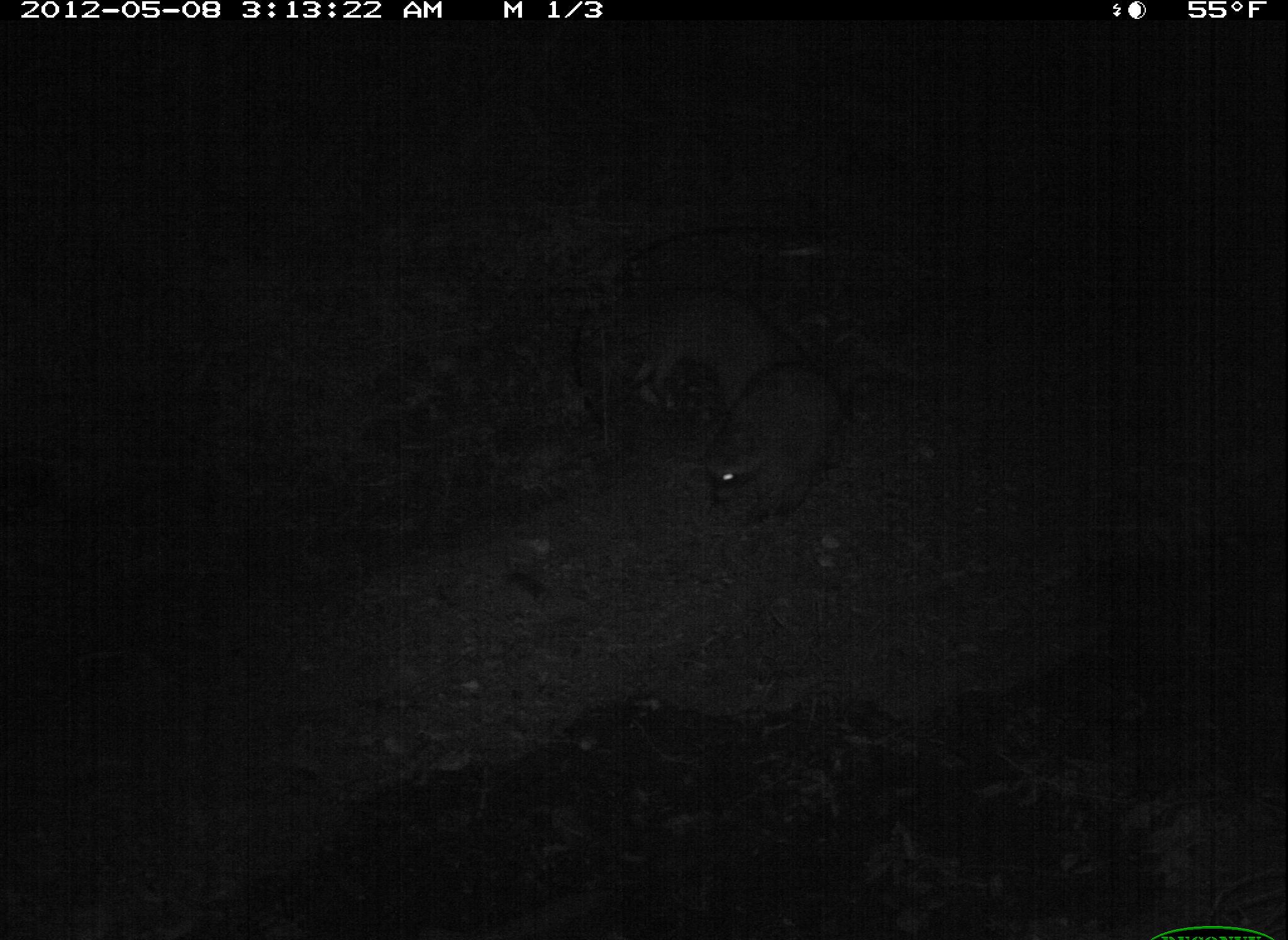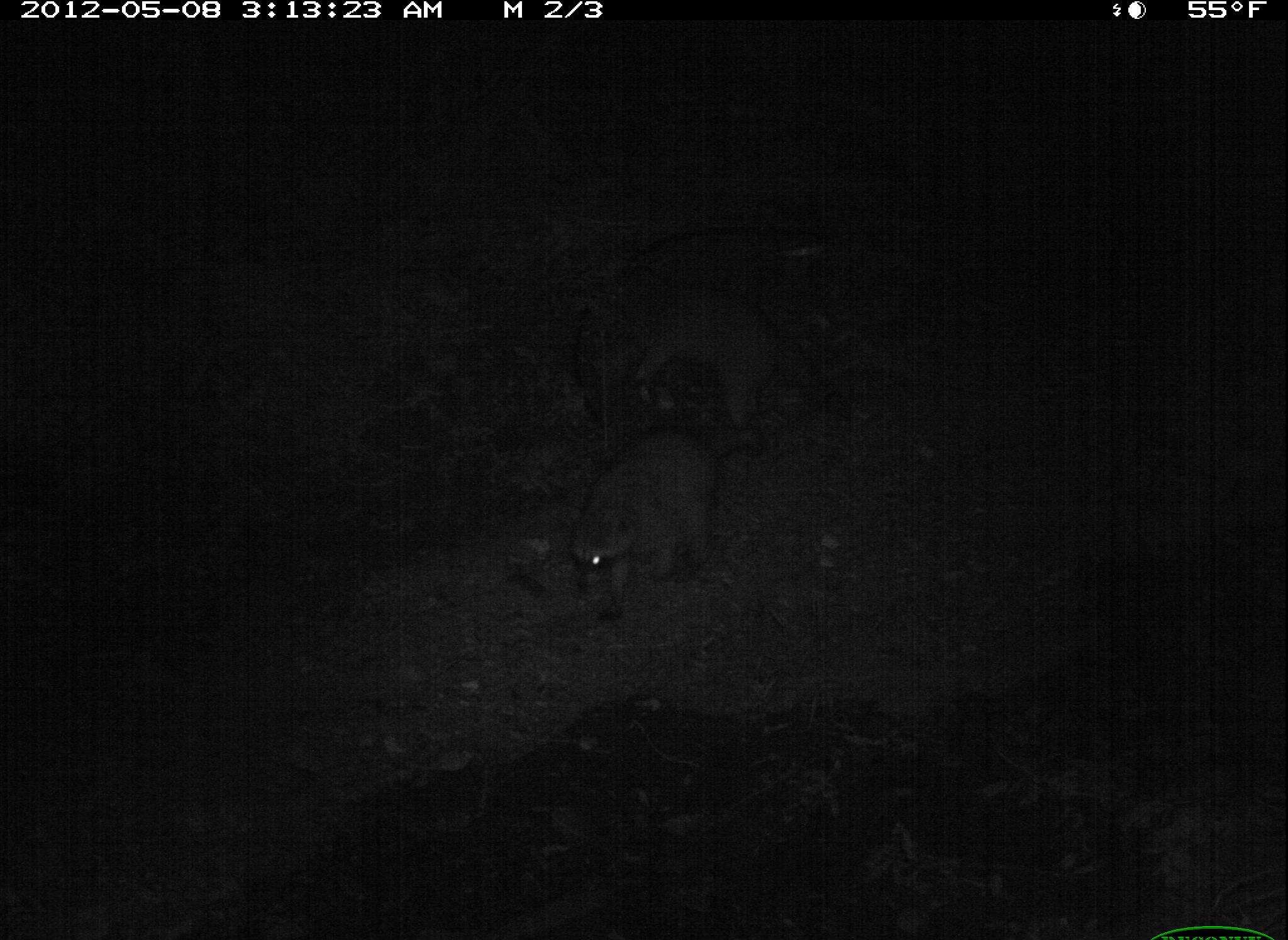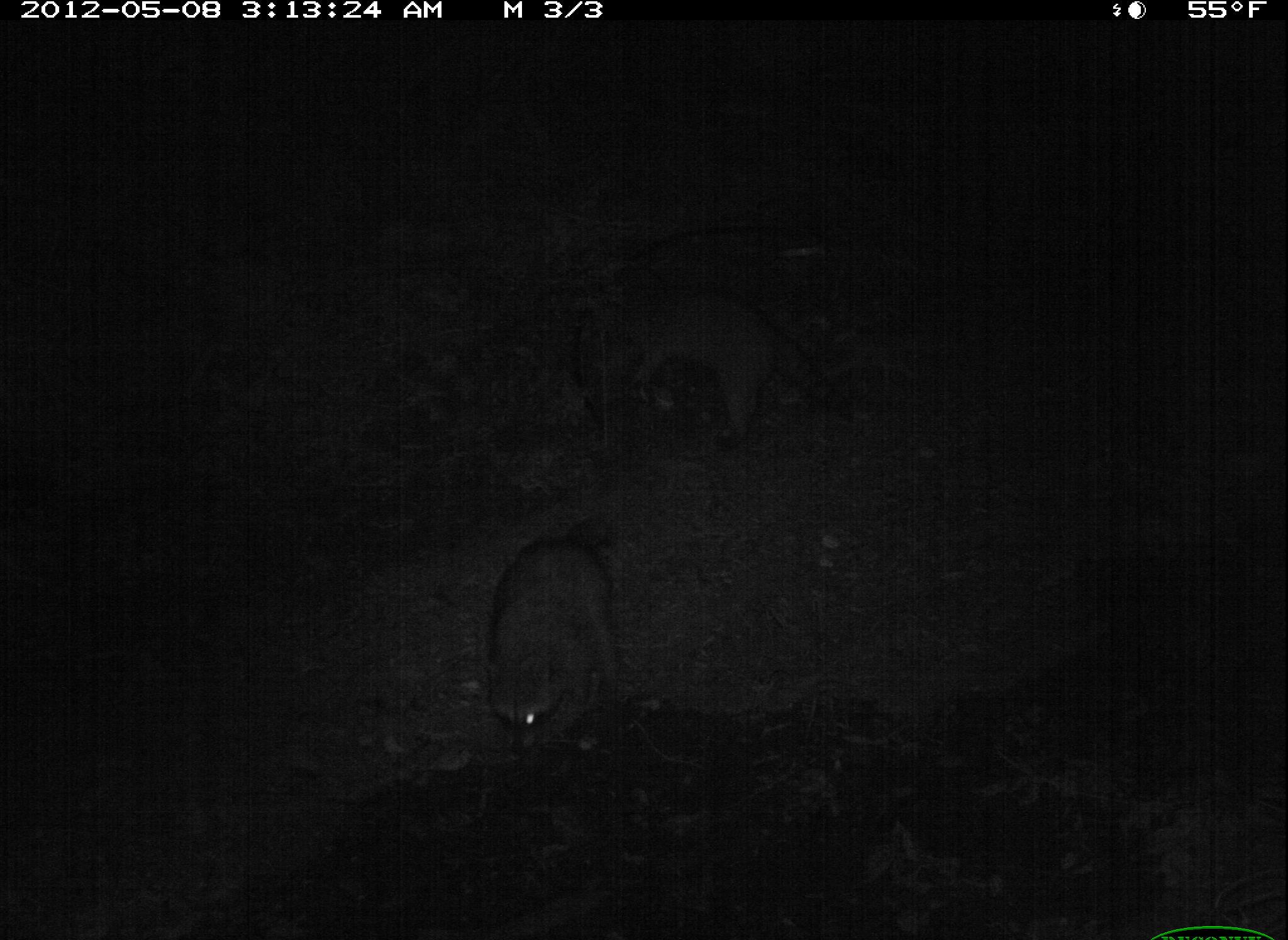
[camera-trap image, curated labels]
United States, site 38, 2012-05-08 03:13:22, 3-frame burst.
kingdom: Animalia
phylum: Chordata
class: Mammalia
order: Carnivora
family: Procyonidae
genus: Procyon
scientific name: Procyon lotor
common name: raccoon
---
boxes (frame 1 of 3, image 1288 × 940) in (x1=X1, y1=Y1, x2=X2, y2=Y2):
raccoon: (x1=578, y1=258, x2=834, y2=401); (x1=696, y1=353, x2=857, y2=535)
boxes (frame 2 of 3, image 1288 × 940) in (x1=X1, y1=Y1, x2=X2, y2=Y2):
raccoon: (x1=551, y1=423, x2=758, y2=628)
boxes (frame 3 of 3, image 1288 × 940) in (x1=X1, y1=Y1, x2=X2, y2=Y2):
raccoon: (x1=604, y1=270, x2=863, y2=457)